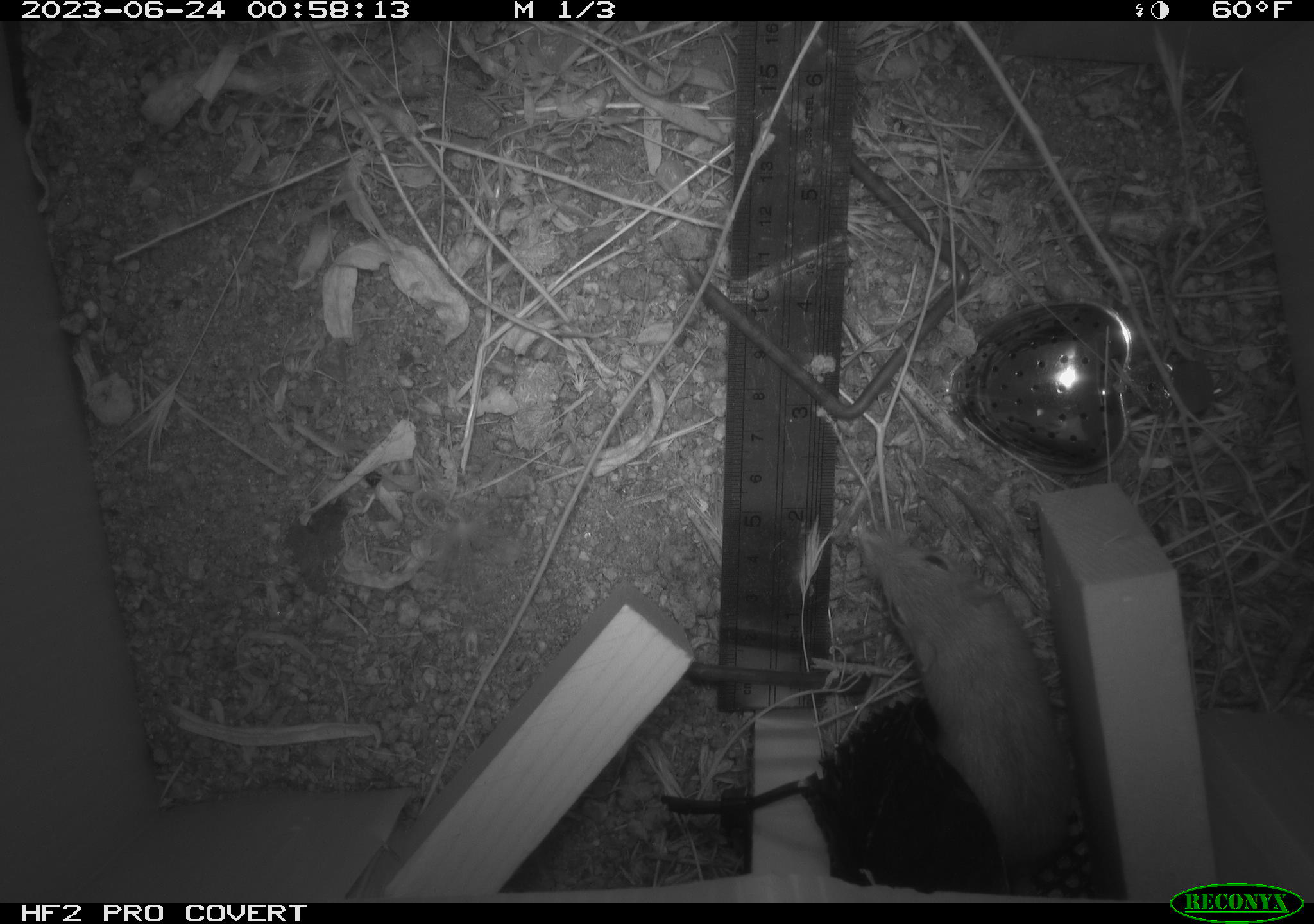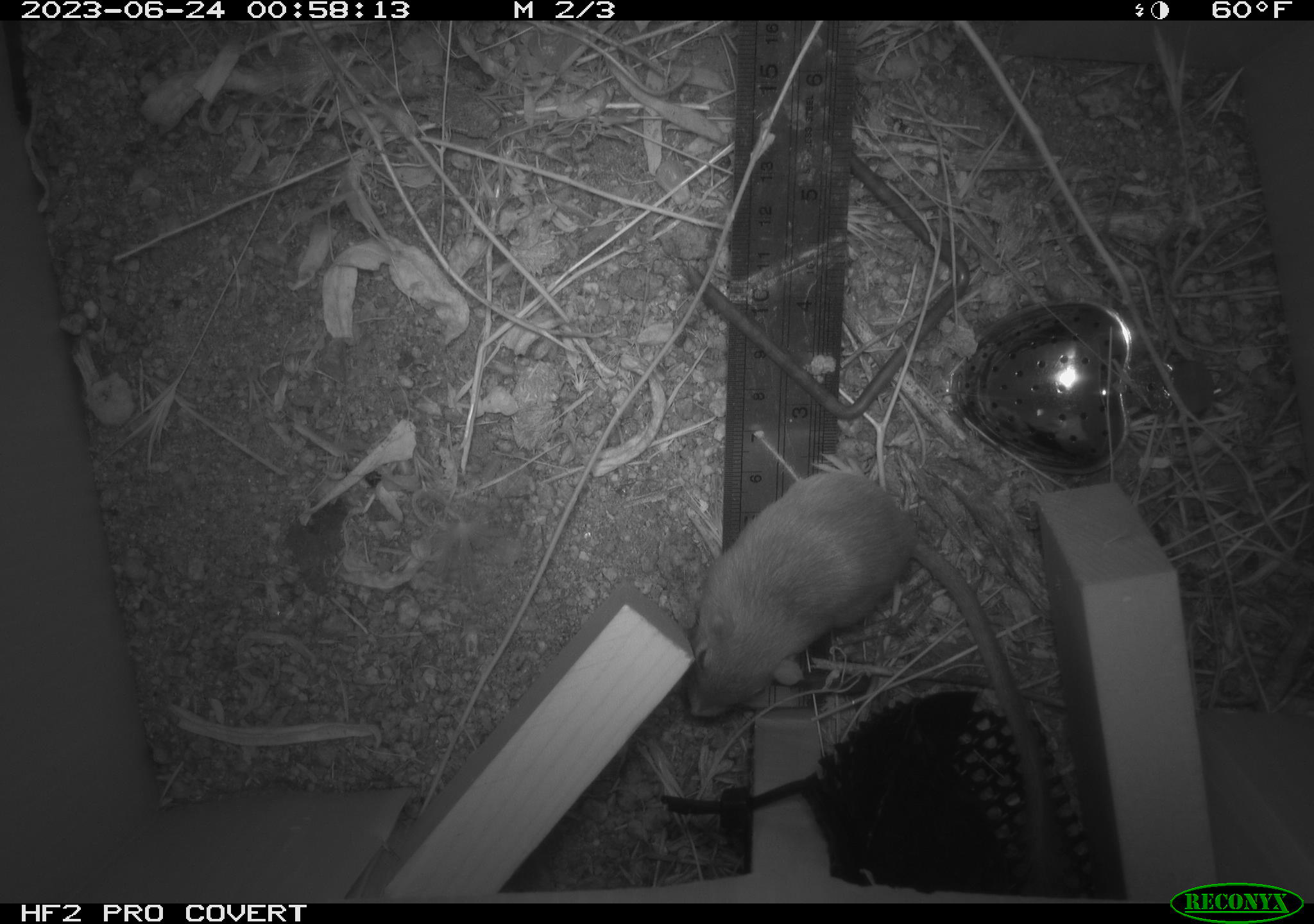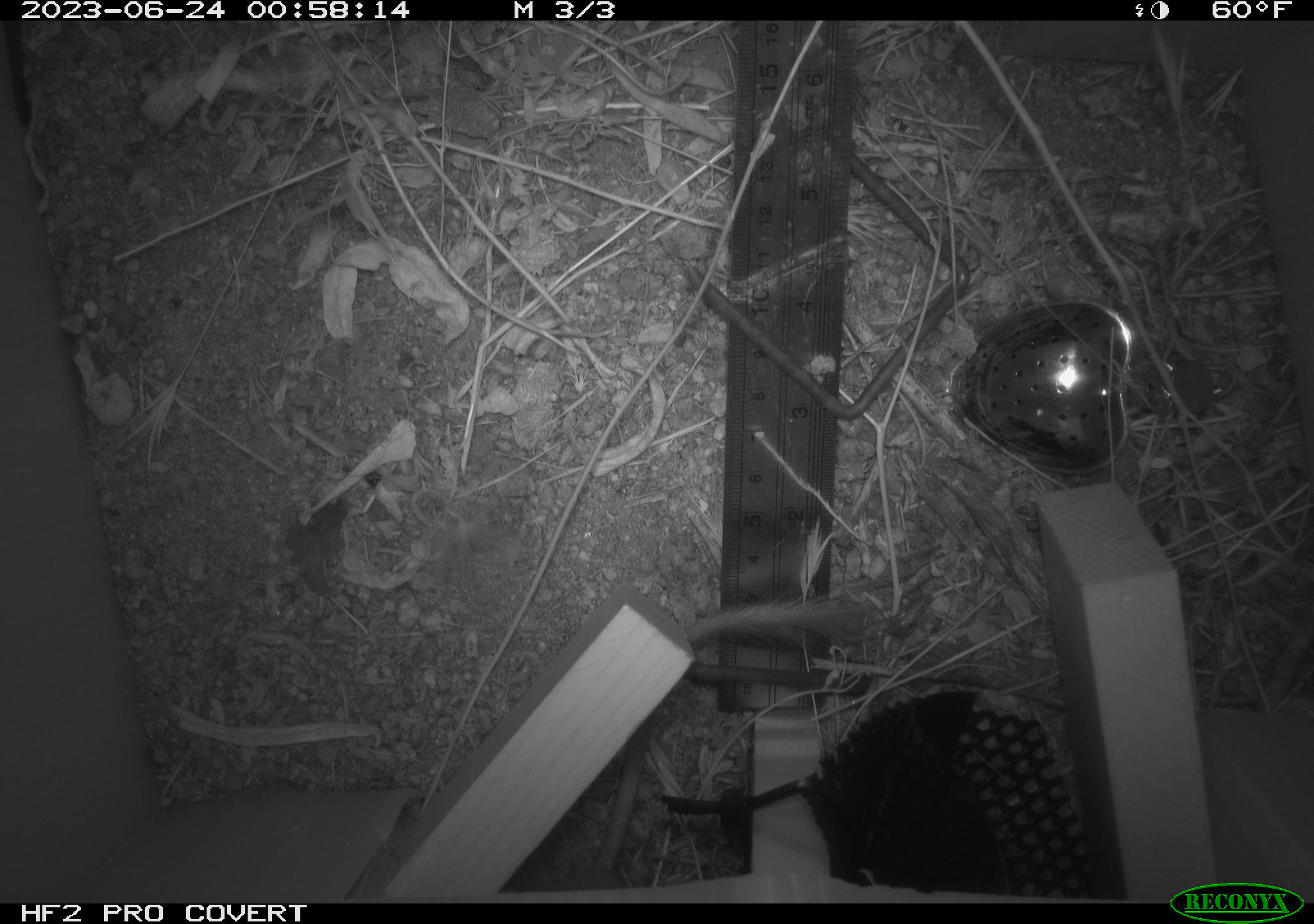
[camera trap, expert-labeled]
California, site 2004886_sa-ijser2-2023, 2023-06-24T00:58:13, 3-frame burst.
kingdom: Animalia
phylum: Chordata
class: Mammalia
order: Rodentia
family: Heteromyidae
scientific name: Heteromyidae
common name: kangaroo rats and pocket mice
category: heteromyidae family